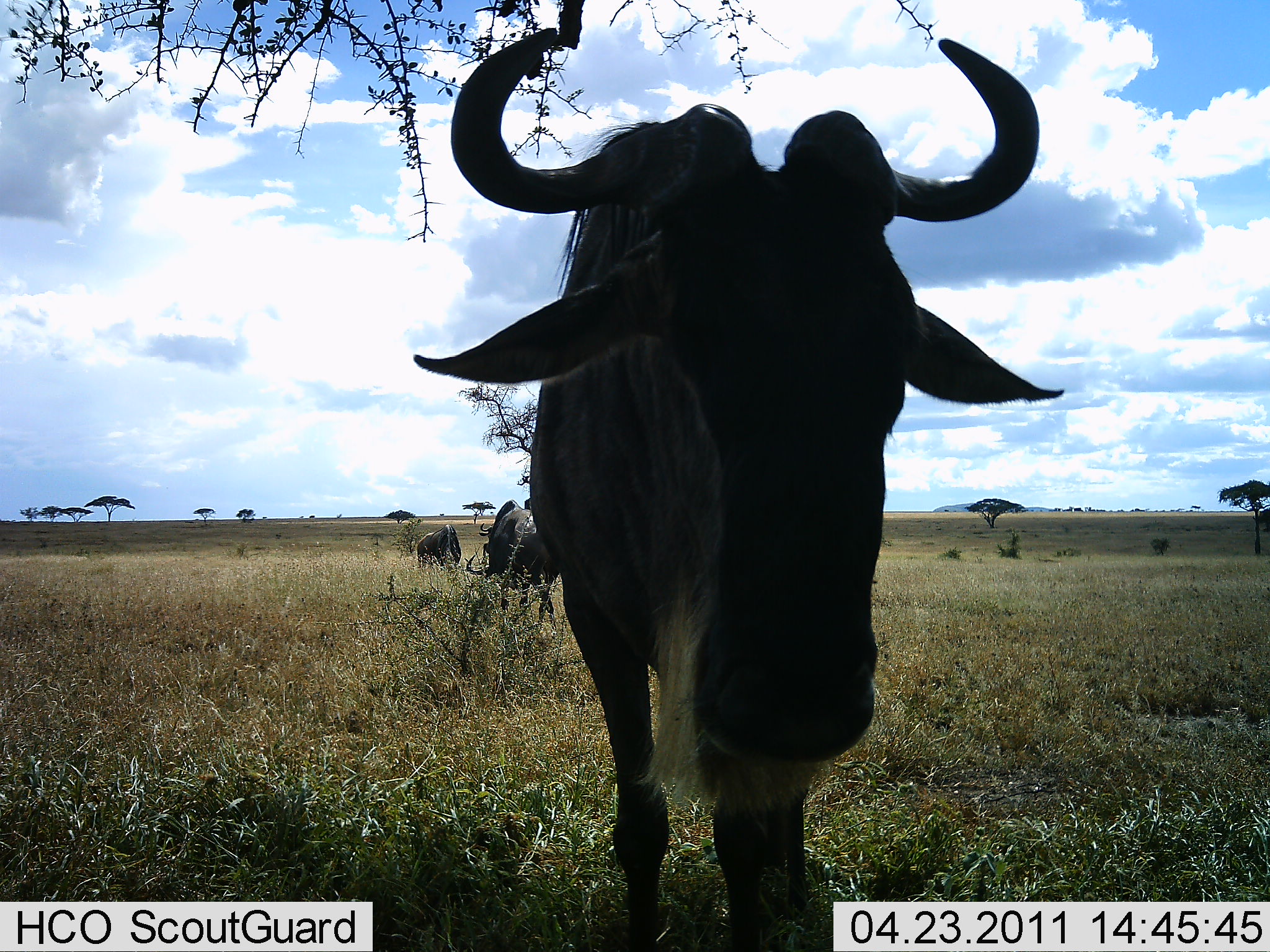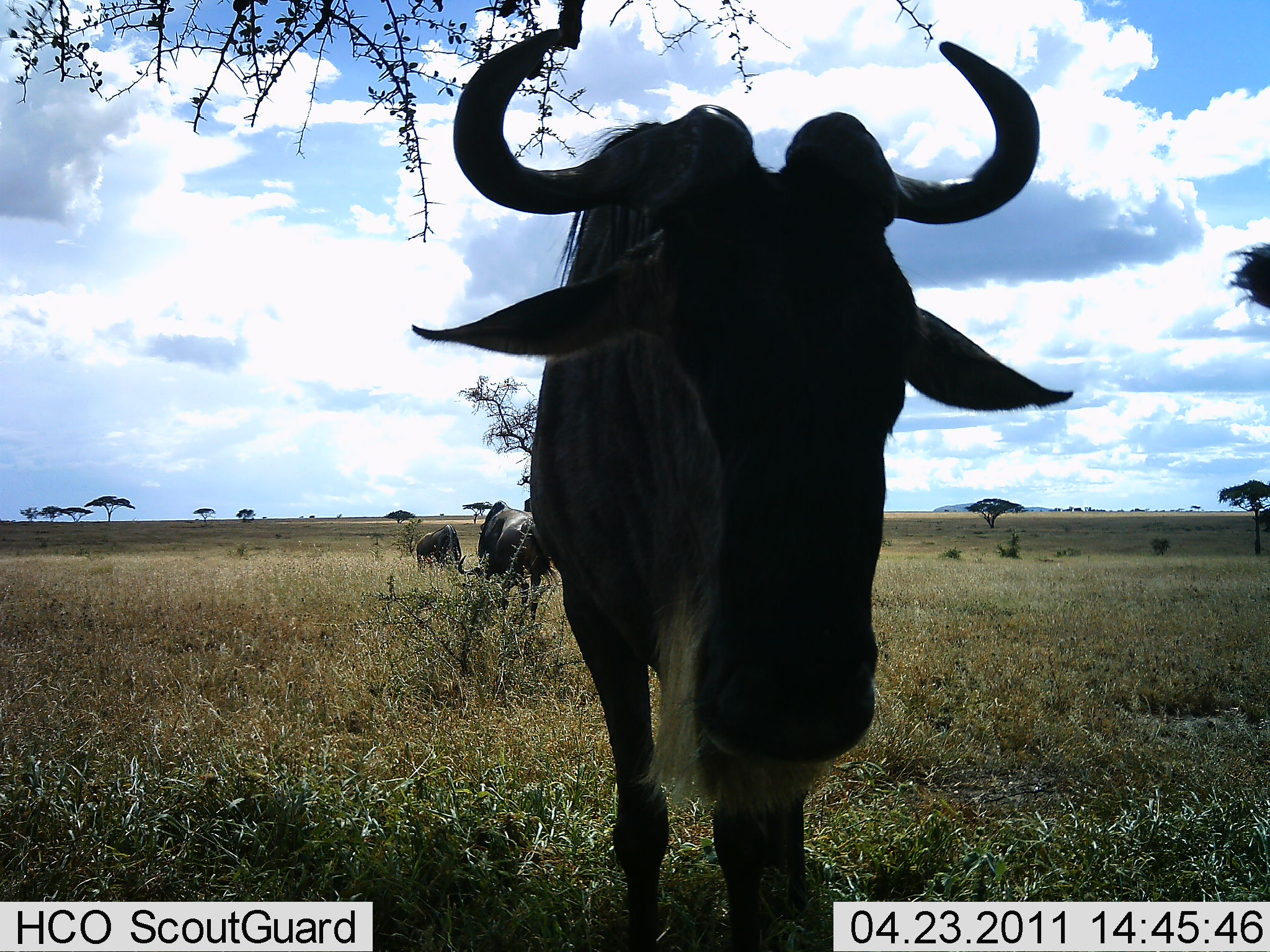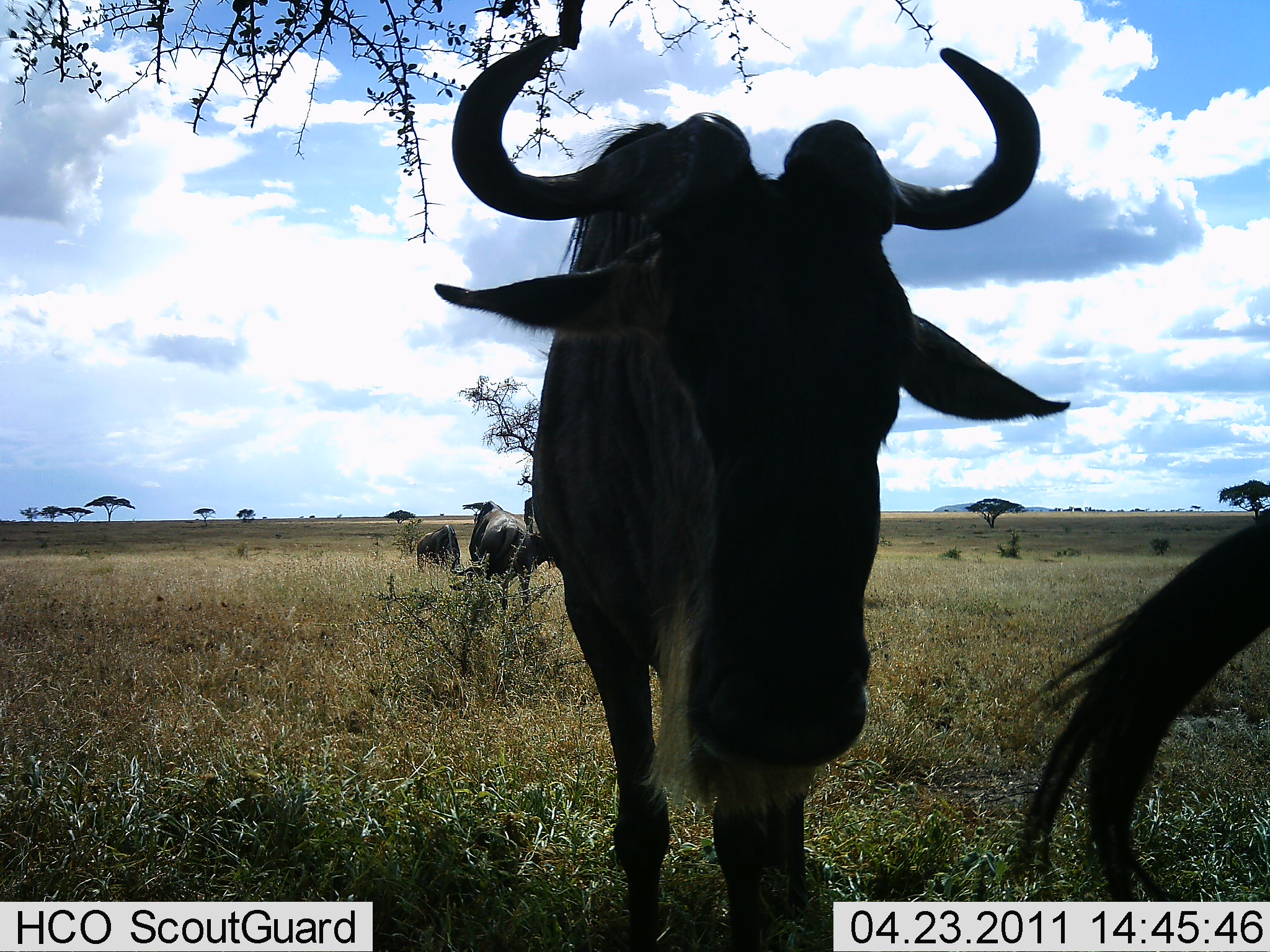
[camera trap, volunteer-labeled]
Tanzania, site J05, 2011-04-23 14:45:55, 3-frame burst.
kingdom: Animalia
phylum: Chordata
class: Mammalia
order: Artiodactyla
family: Bovidae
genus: Connochaetes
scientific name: Connochaetes taurinus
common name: blue wildebeest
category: wildebeest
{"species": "wildebeest (blue wildebeest) (Connochaetes taurinus)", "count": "4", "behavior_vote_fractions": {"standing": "100%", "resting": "0%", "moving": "20%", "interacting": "0%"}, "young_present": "0%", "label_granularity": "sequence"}